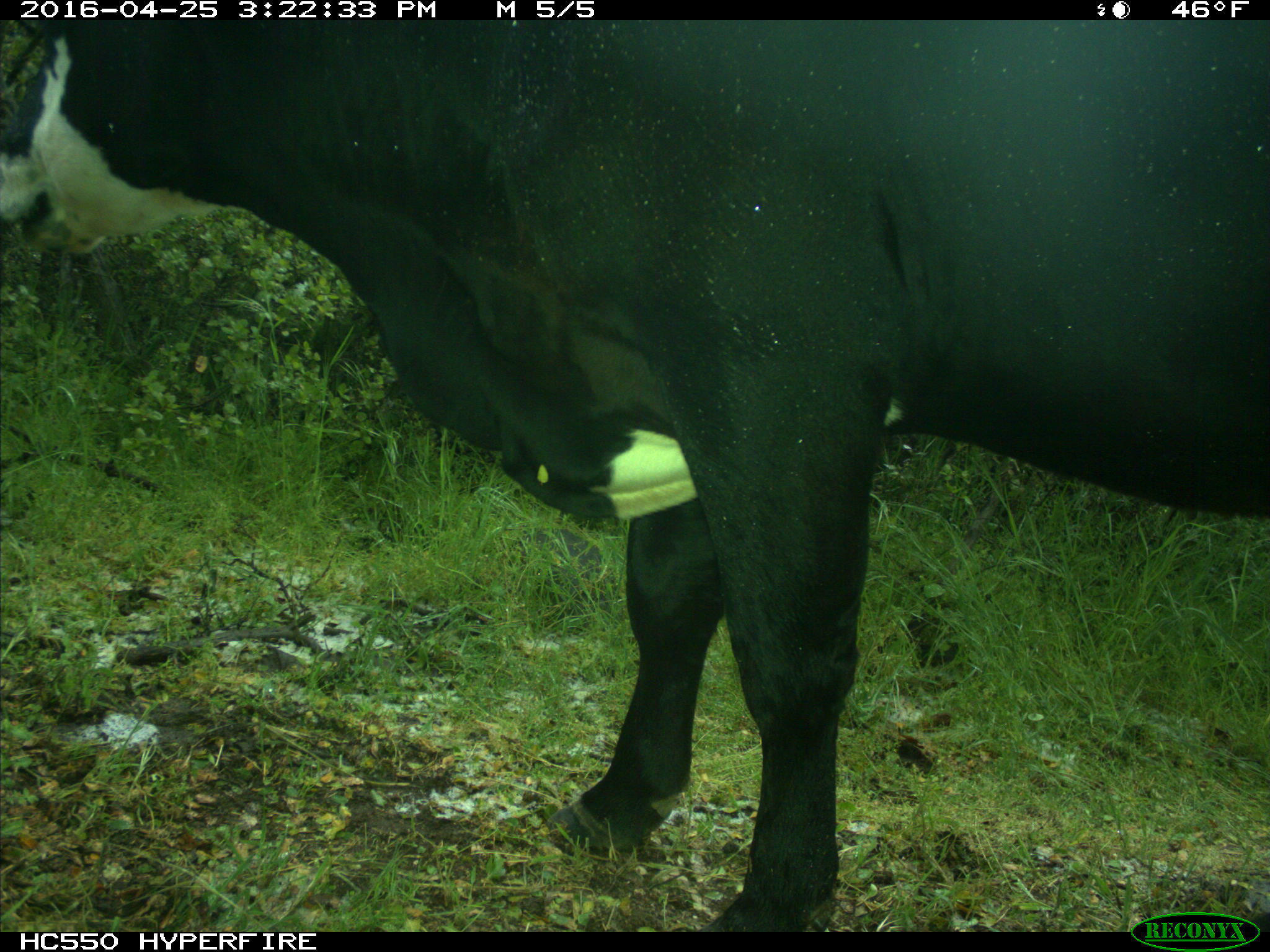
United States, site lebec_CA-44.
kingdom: Animalia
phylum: Chordata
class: Mammalia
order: Artiodactyla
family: Bovidae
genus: Bos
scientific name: Bos taurus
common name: domestic cow